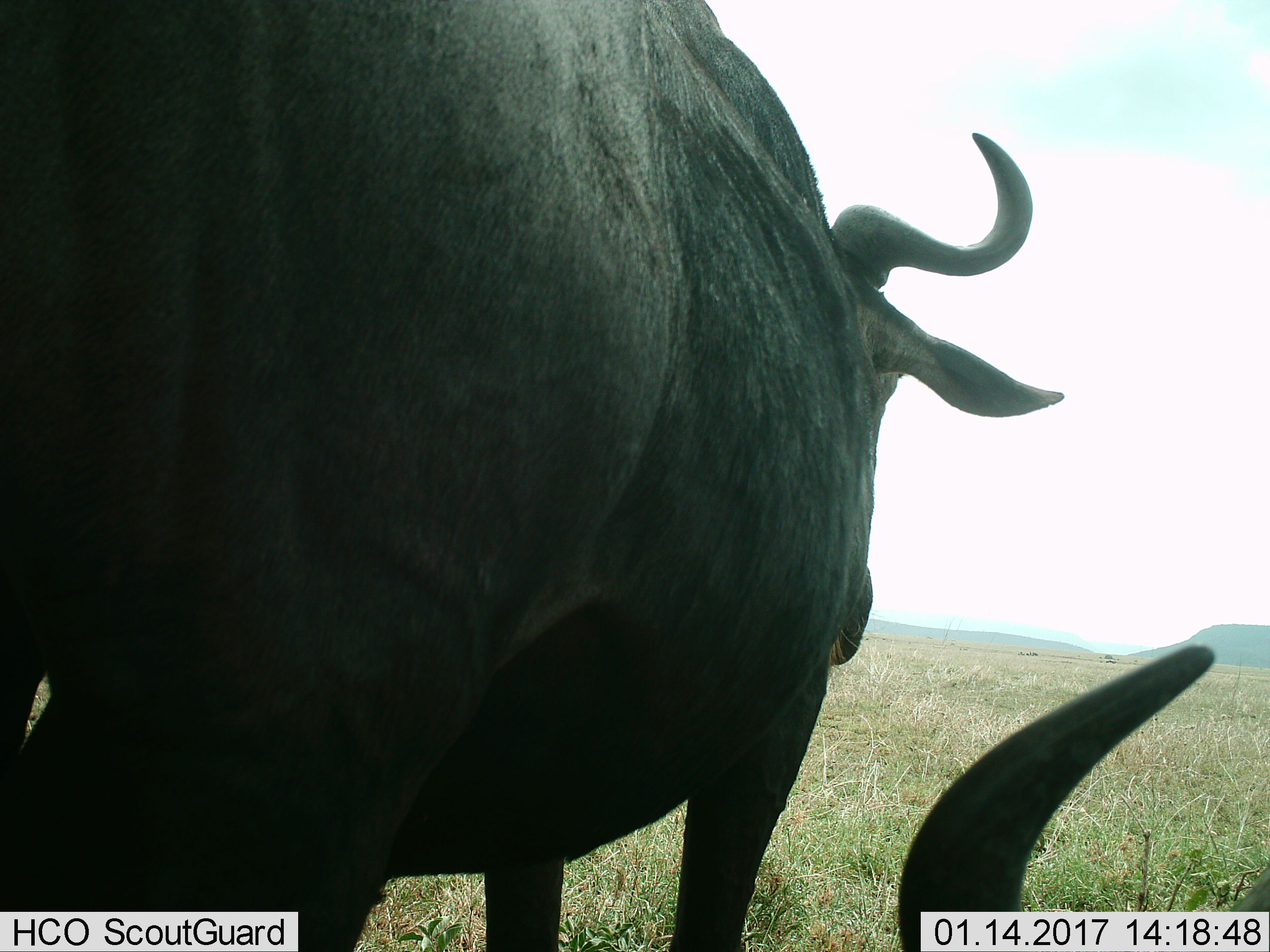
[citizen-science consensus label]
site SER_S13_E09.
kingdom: Animalia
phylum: Chordata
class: Mammalia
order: Artiodactyla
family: Bovidae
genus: Connochaetes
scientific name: Connochaetes taurinus taurinus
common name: blue wildebeest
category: wildebeestblue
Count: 2.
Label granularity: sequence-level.